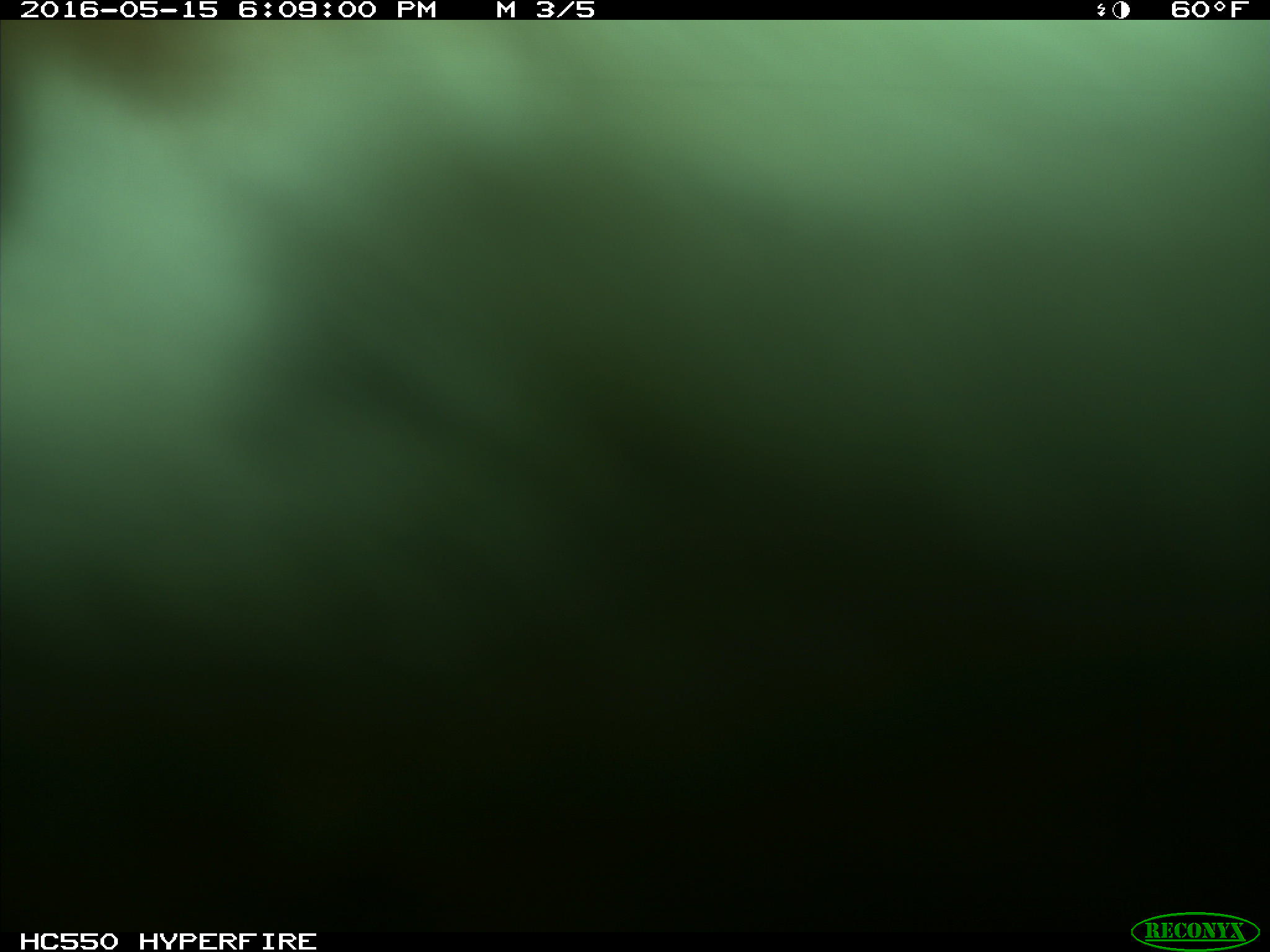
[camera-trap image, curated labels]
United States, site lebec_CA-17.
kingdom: Animalia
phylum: Chordata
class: Mammalia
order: Artiodactyla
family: Bovidae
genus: Bos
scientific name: Bos taurus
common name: domestic cow